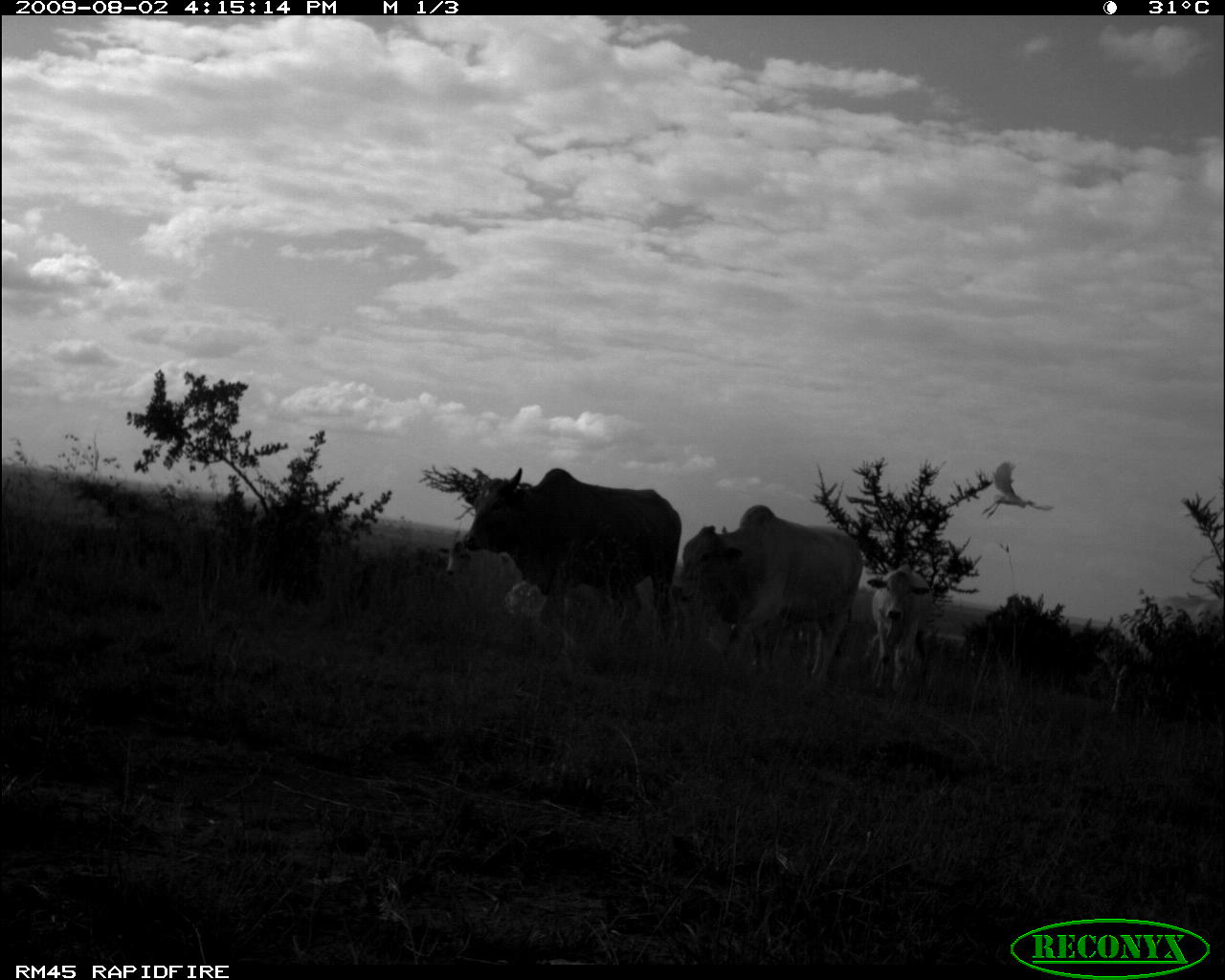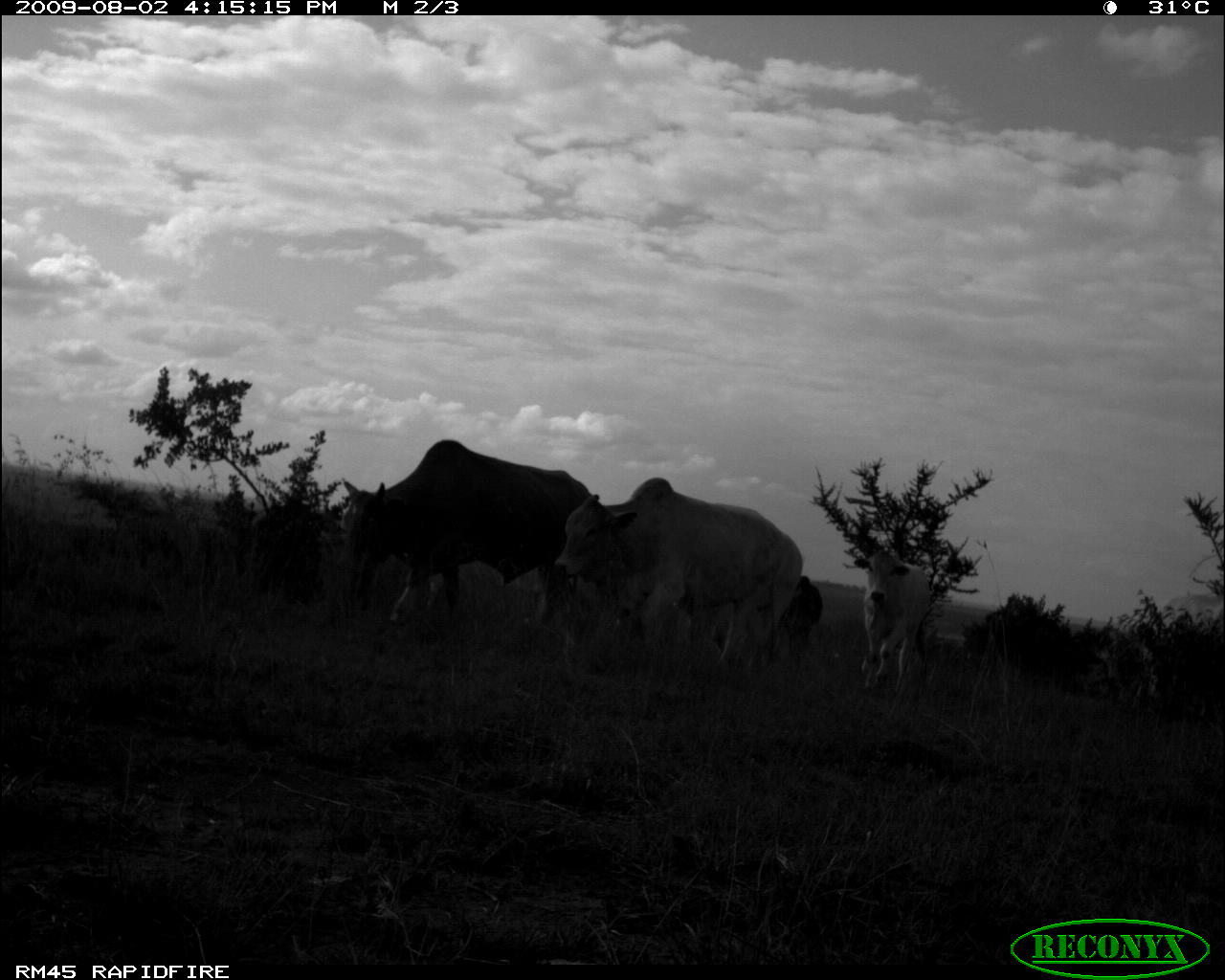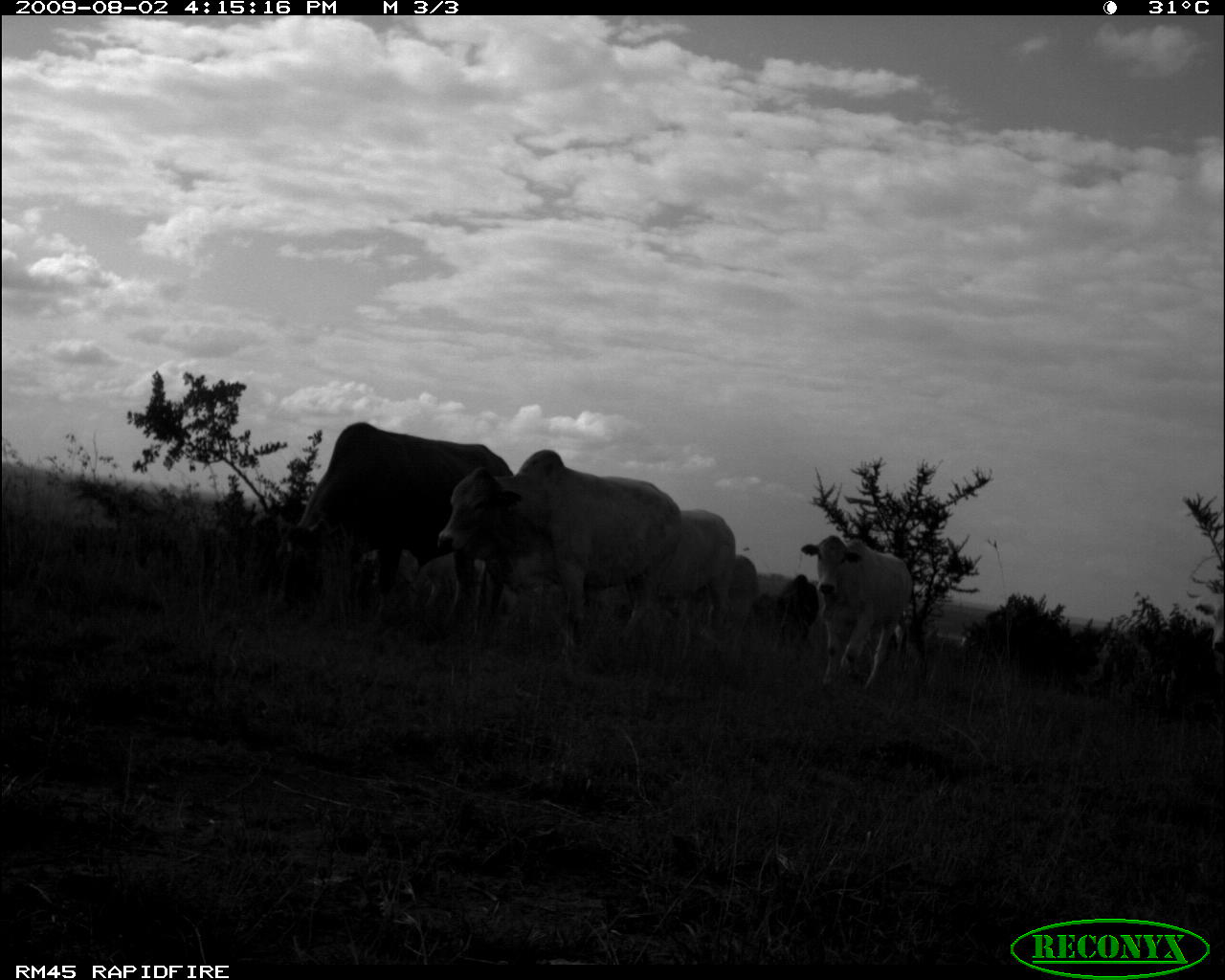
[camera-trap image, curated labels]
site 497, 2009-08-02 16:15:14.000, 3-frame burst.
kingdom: Animalia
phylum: Chordata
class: Mammalia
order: Artiodactyla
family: Bovidae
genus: Tragelaphus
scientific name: Tragelaphus oryx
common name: eland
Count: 4.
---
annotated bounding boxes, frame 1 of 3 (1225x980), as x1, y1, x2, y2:
tragelaphus oryx: 463, 467, 681, 641; 683, 503, 863, 679; 866, 564, 932, 697; 438, 535, 523, 602; 981, 462, 1053, 518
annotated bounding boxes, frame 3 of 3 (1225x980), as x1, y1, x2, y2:
tragelaphus oryx: 437, 449, 683, 653; 278, 421, 516, 629; 800, 534, 912, 692; 666, 509, 736, 643; 775, 574, 819, 641; 734, 553, 758, 641